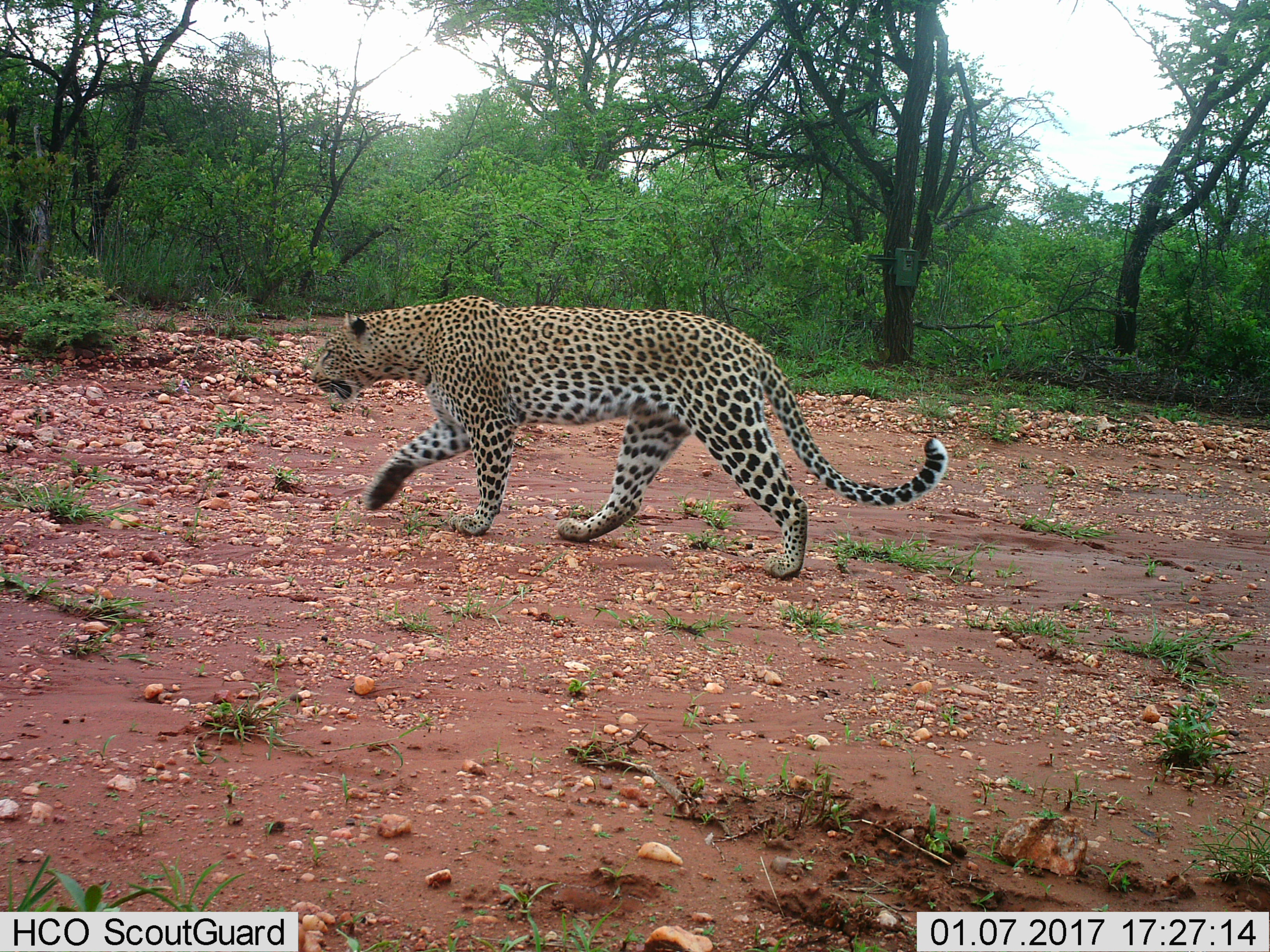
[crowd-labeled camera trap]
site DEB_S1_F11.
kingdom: Animalia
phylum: Chordata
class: Mammalia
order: Carnivora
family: Felidae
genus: Panthera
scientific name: Panthera pardus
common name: leopard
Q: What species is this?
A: Leopard (Panthera pardus).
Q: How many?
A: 1.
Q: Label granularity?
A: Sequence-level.